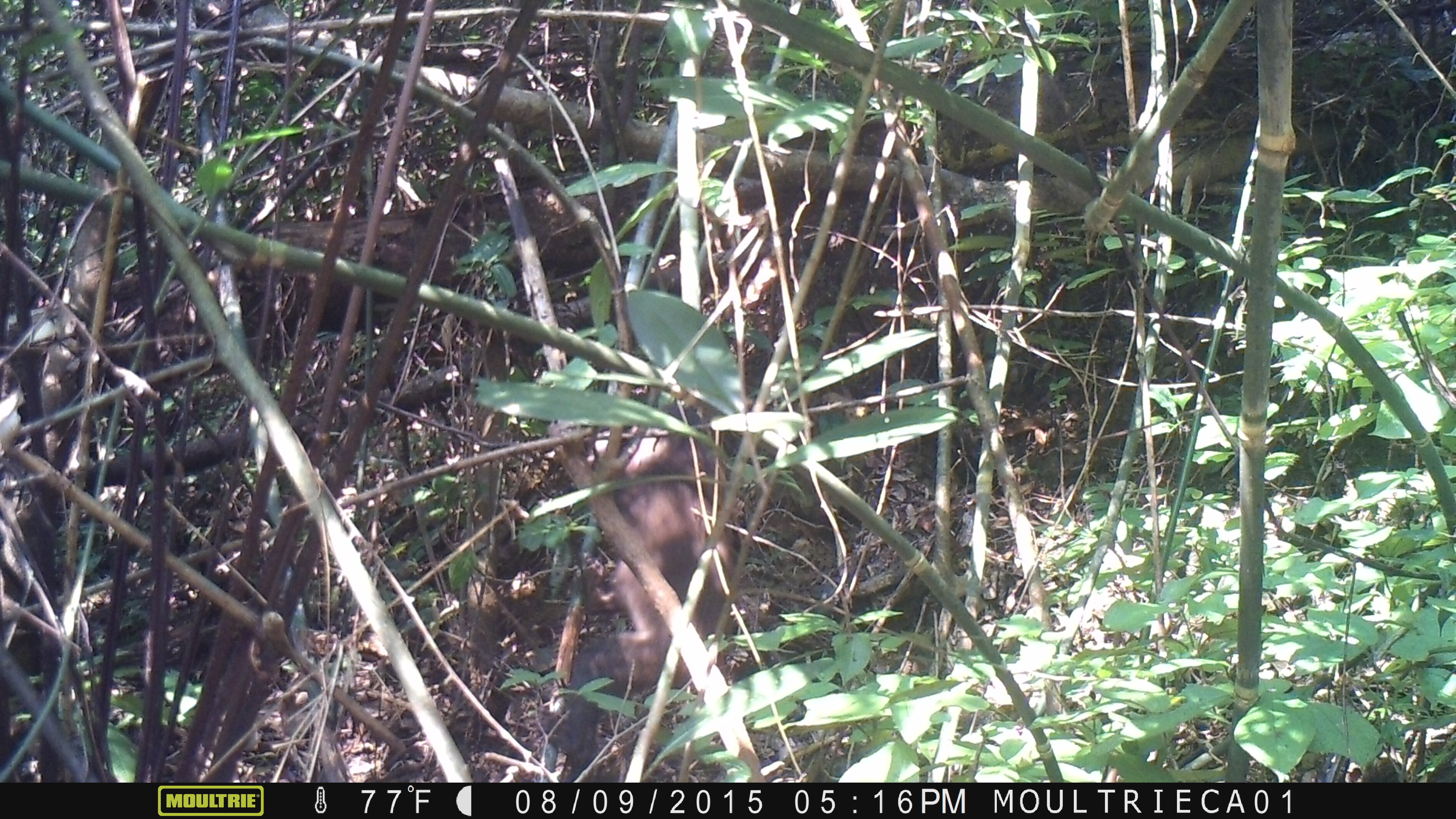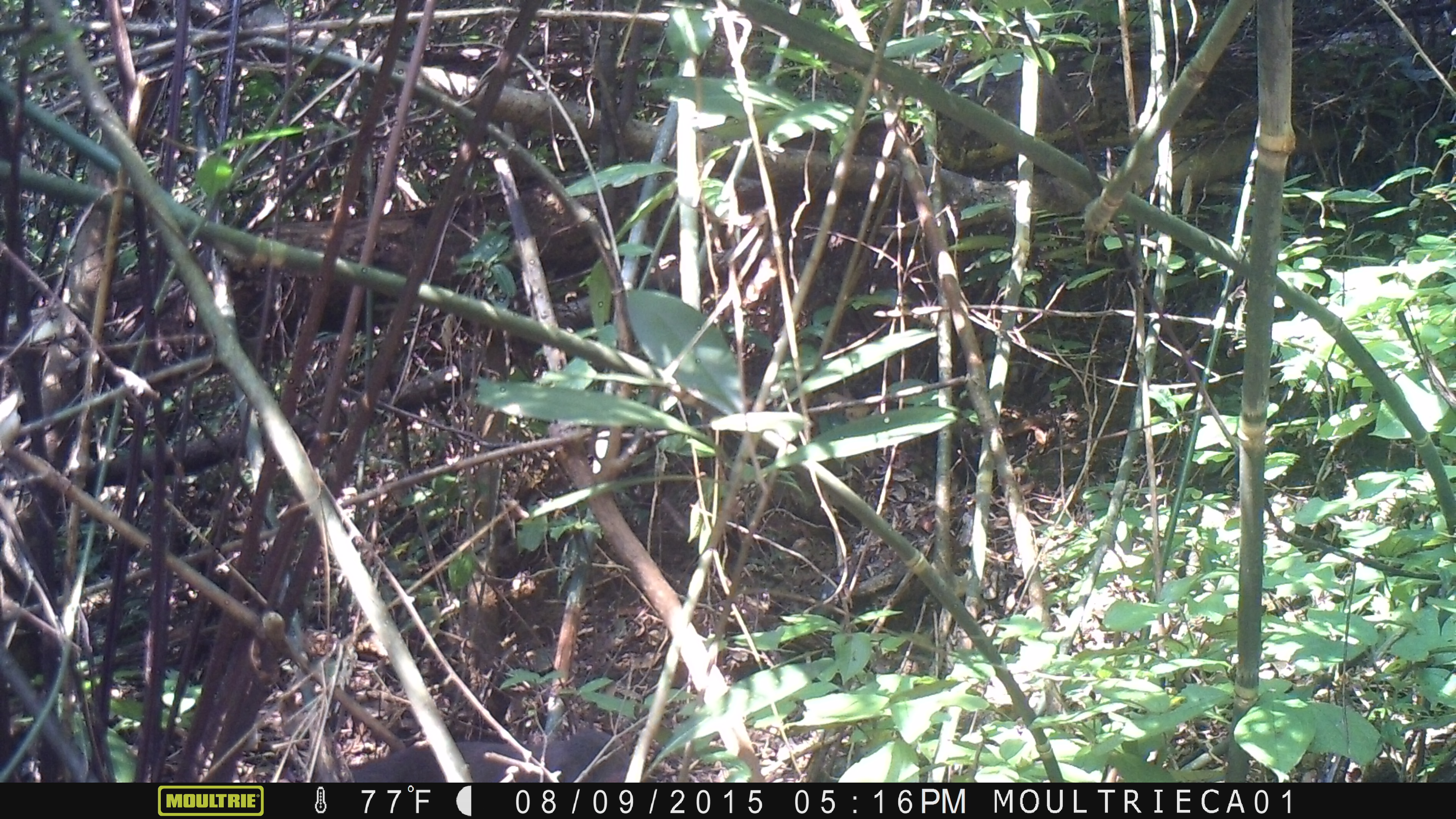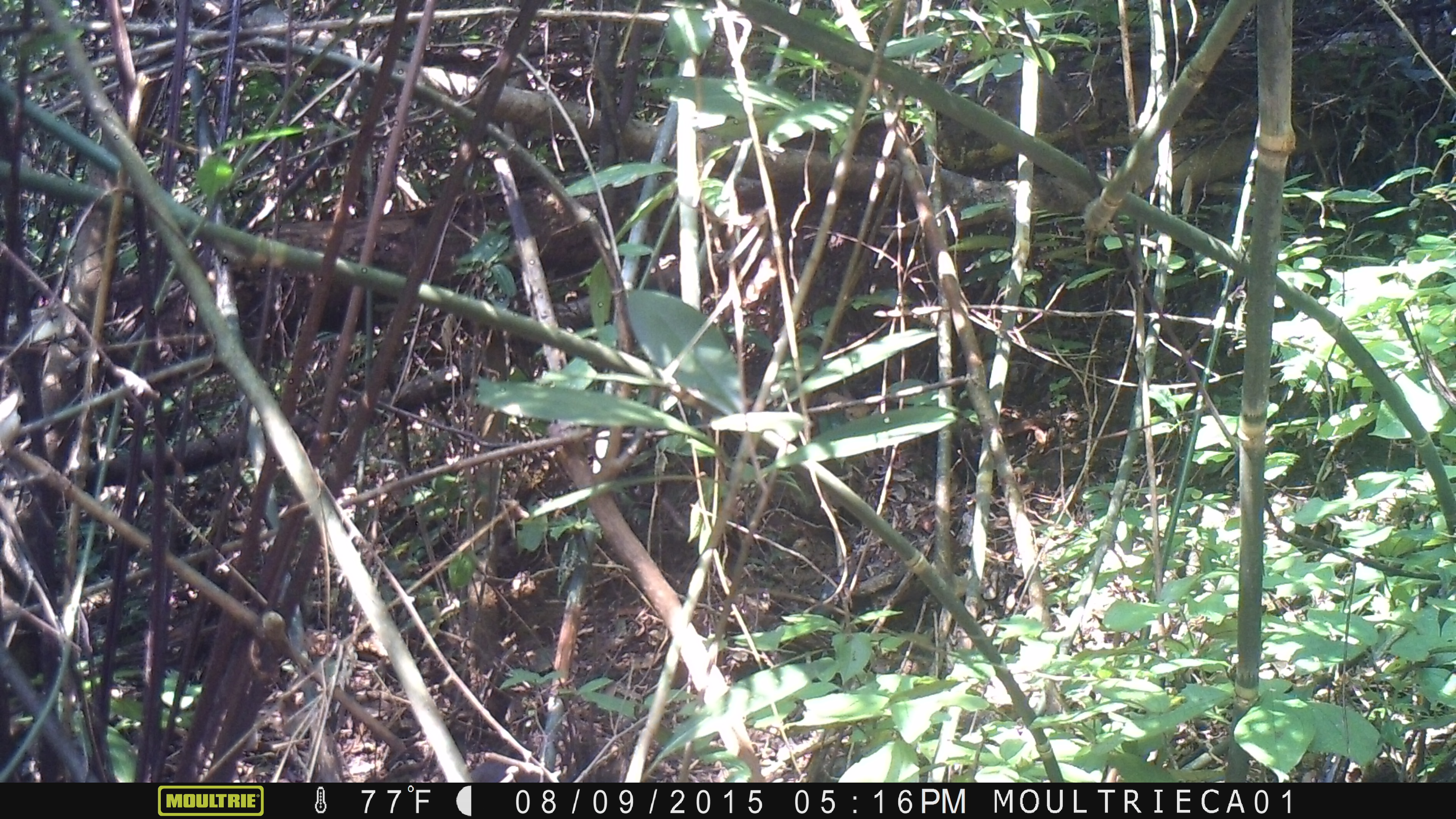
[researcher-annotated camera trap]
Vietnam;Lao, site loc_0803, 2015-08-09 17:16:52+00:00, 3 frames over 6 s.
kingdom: Animalia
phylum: Chordata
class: Mammalia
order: Primates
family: Cercopithecidae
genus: Macaca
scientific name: Macaca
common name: macaque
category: unidentified macaque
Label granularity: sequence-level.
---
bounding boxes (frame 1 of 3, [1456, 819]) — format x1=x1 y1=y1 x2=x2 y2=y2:
unidentified macaque: x1=566 y1=386 x2=741 y2=782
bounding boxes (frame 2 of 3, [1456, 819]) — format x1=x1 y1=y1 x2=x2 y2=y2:
unidentified macaque: x1=349 y1=727 x2=630 y2=782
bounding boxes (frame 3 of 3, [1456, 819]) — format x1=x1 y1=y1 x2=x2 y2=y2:
unidentified macaque: x1=471 y1=736 x2=628 y2=782